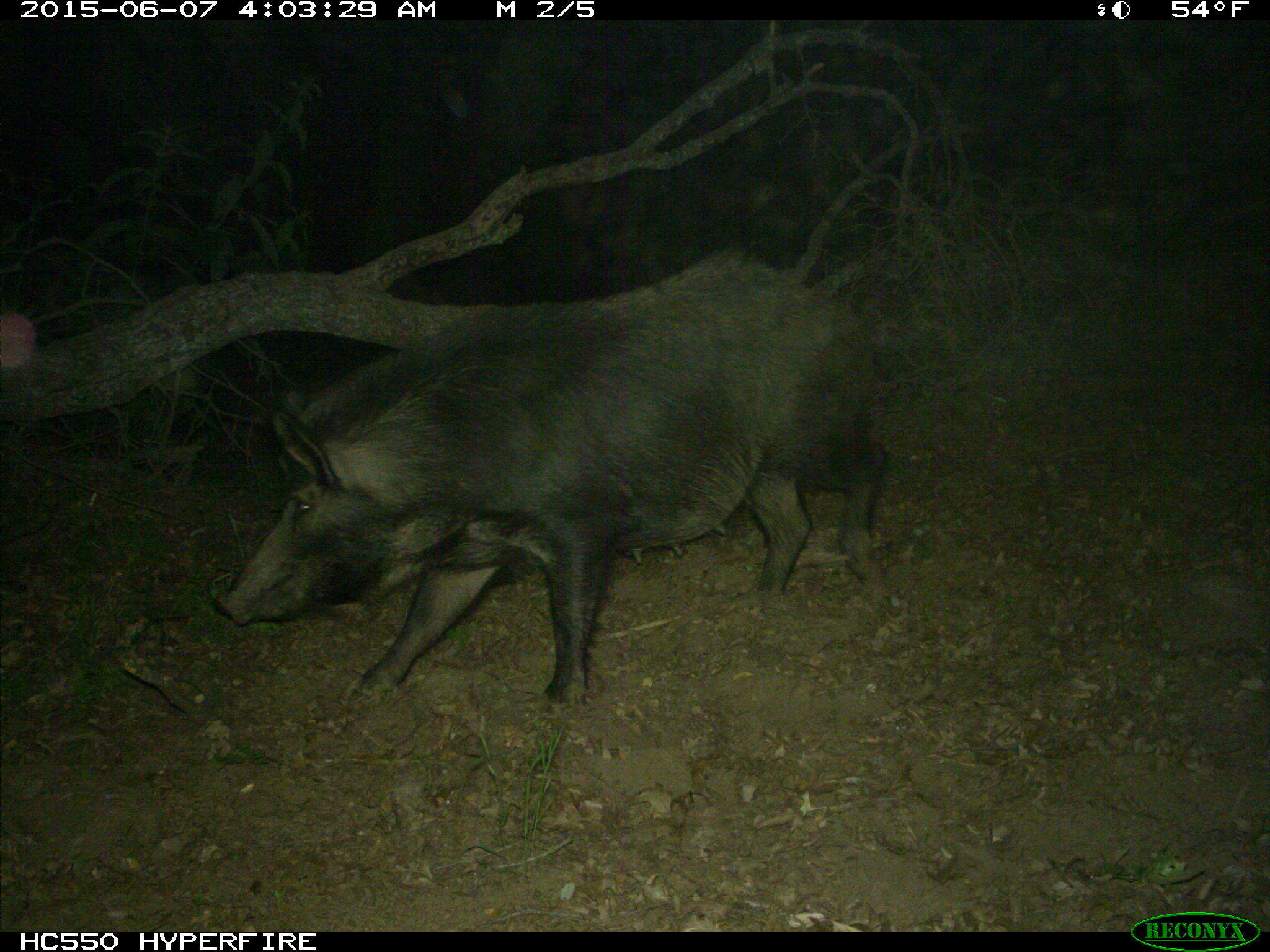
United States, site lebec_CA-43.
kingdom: Animalia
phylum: Chordata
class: Mammalia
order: Artiodactyla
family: Suidae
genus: Sus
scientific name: Sus scrofa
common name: wild boar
Sus scrofa (wild boar).